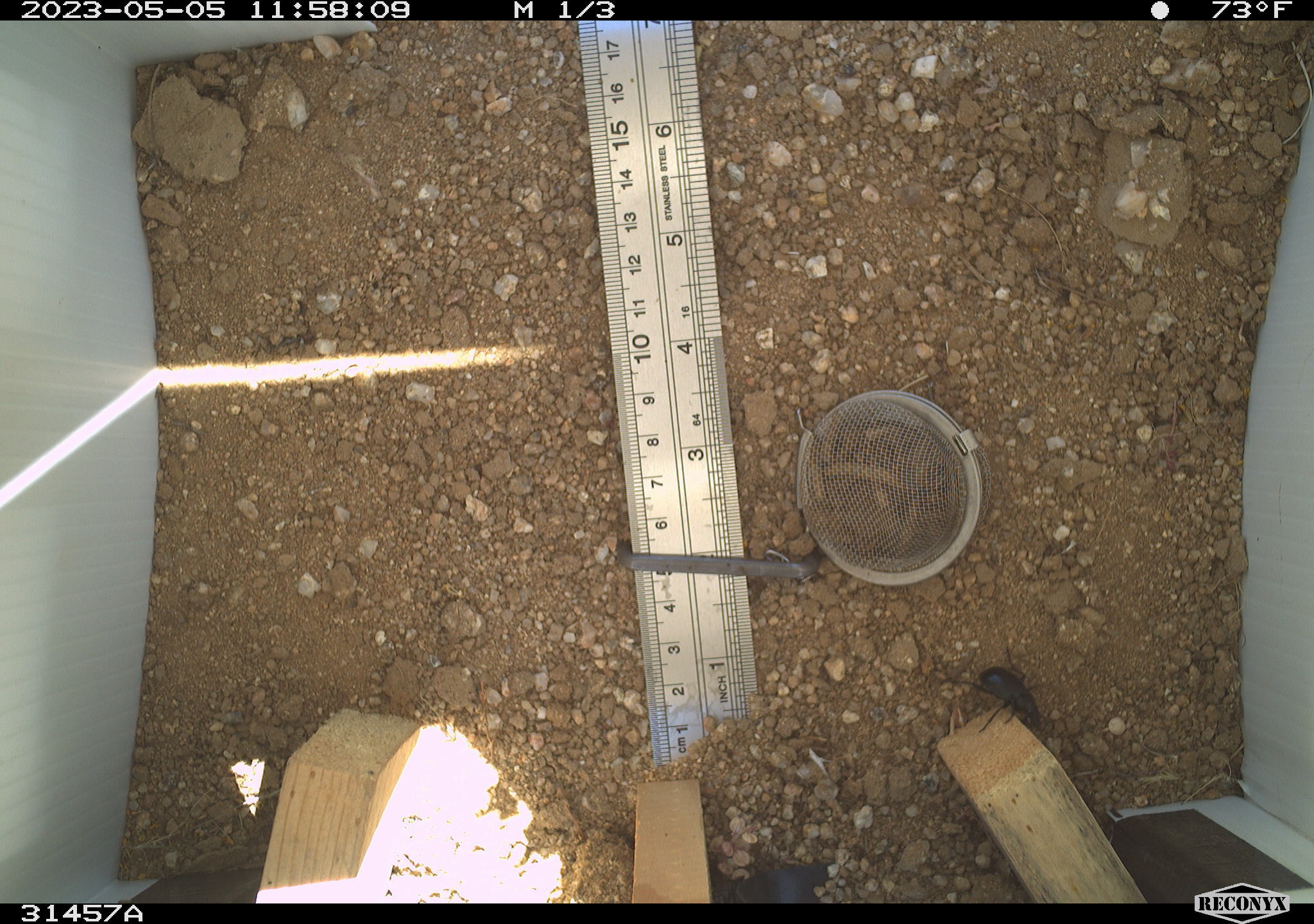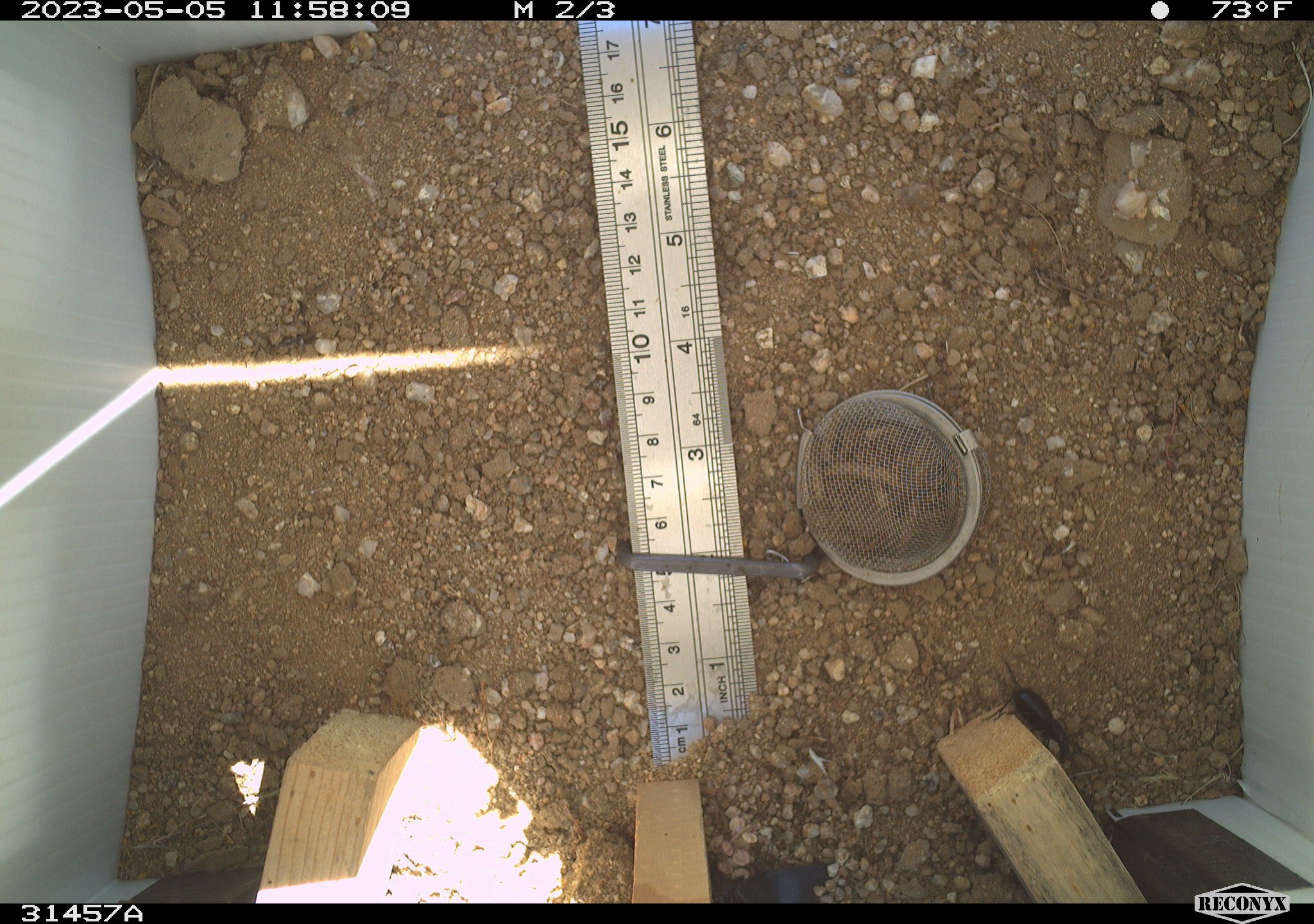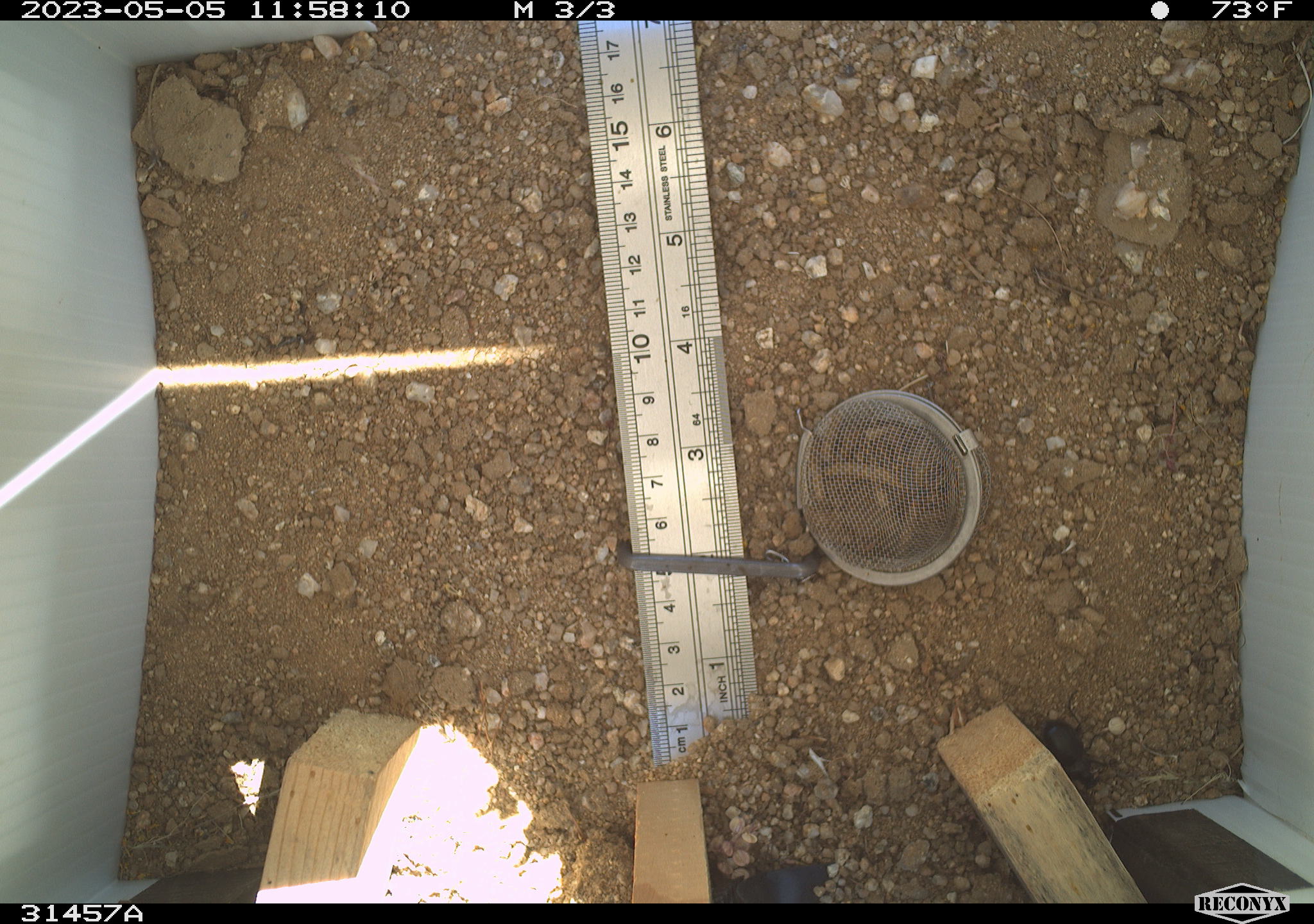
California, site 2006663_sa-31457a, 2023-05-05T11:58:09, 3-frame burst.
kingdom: Animalia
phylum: Arthropoda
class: Insecta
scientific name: Insecta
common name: insect